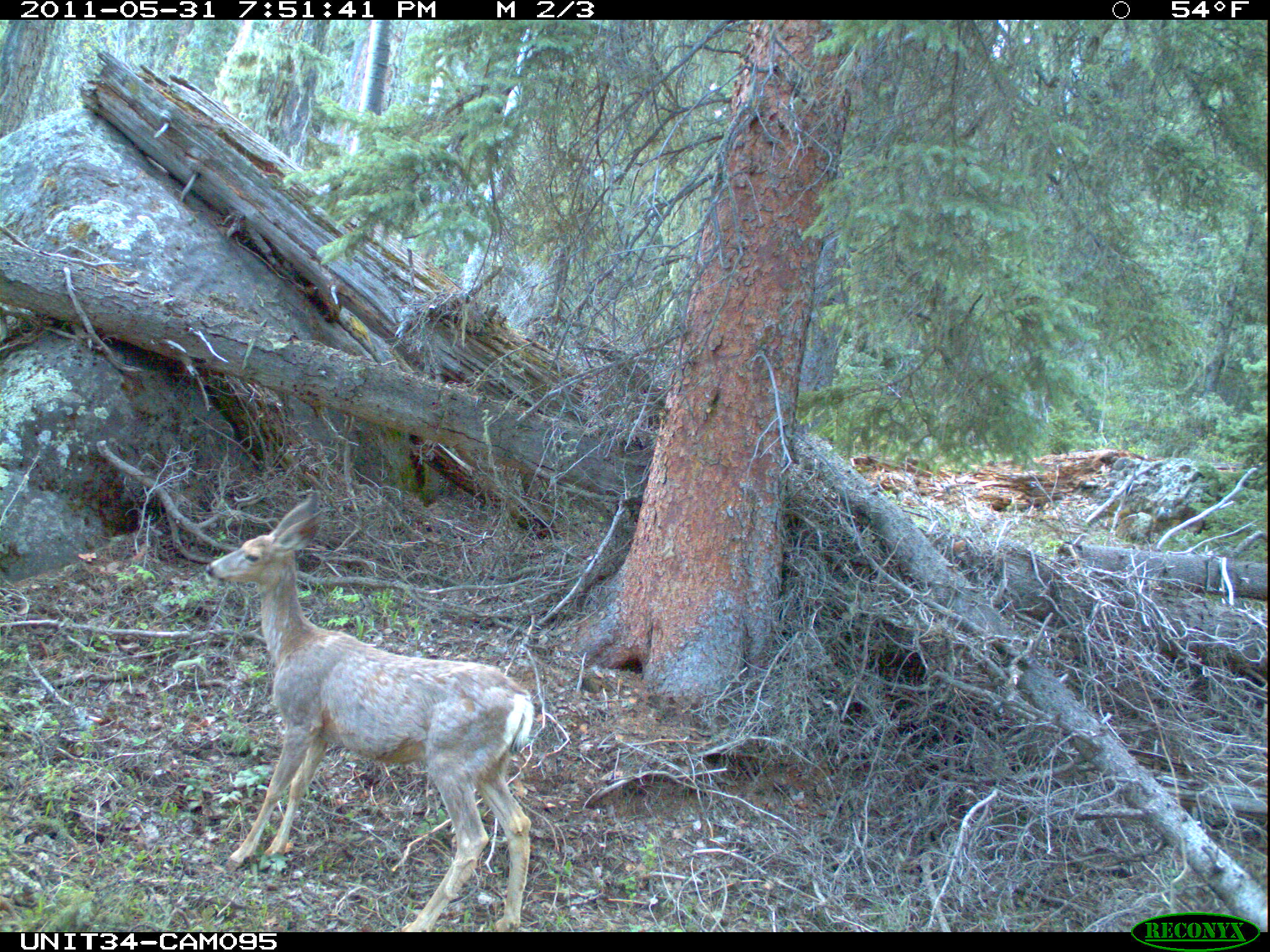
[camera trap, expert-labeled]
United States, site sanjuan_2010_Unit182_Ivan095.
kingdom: Animalia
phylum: Chordata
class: Mammalia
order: Artiodactyla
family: Cervidae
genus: Odocoileus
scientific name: Odocoileus hemionus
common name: mule deer